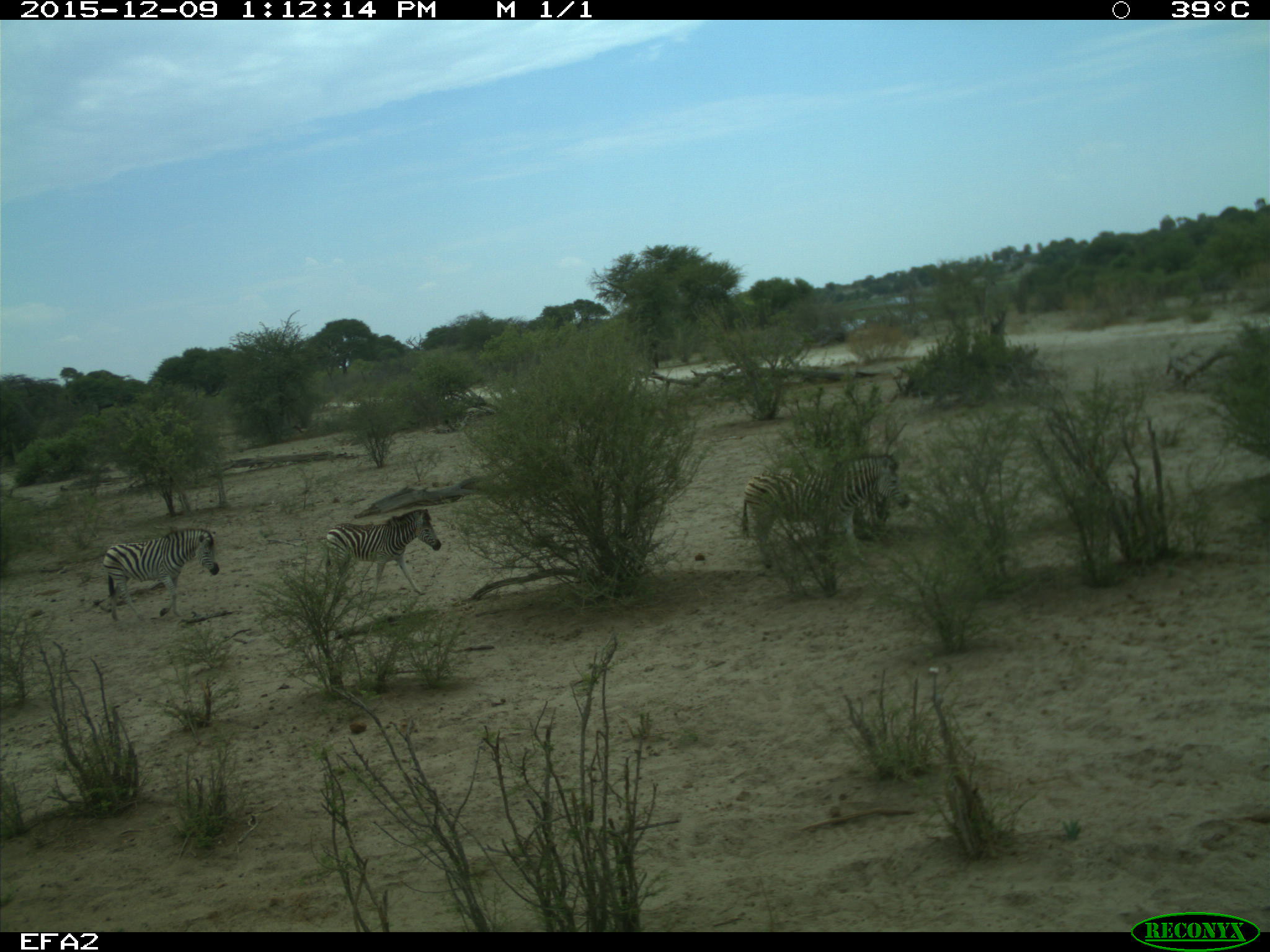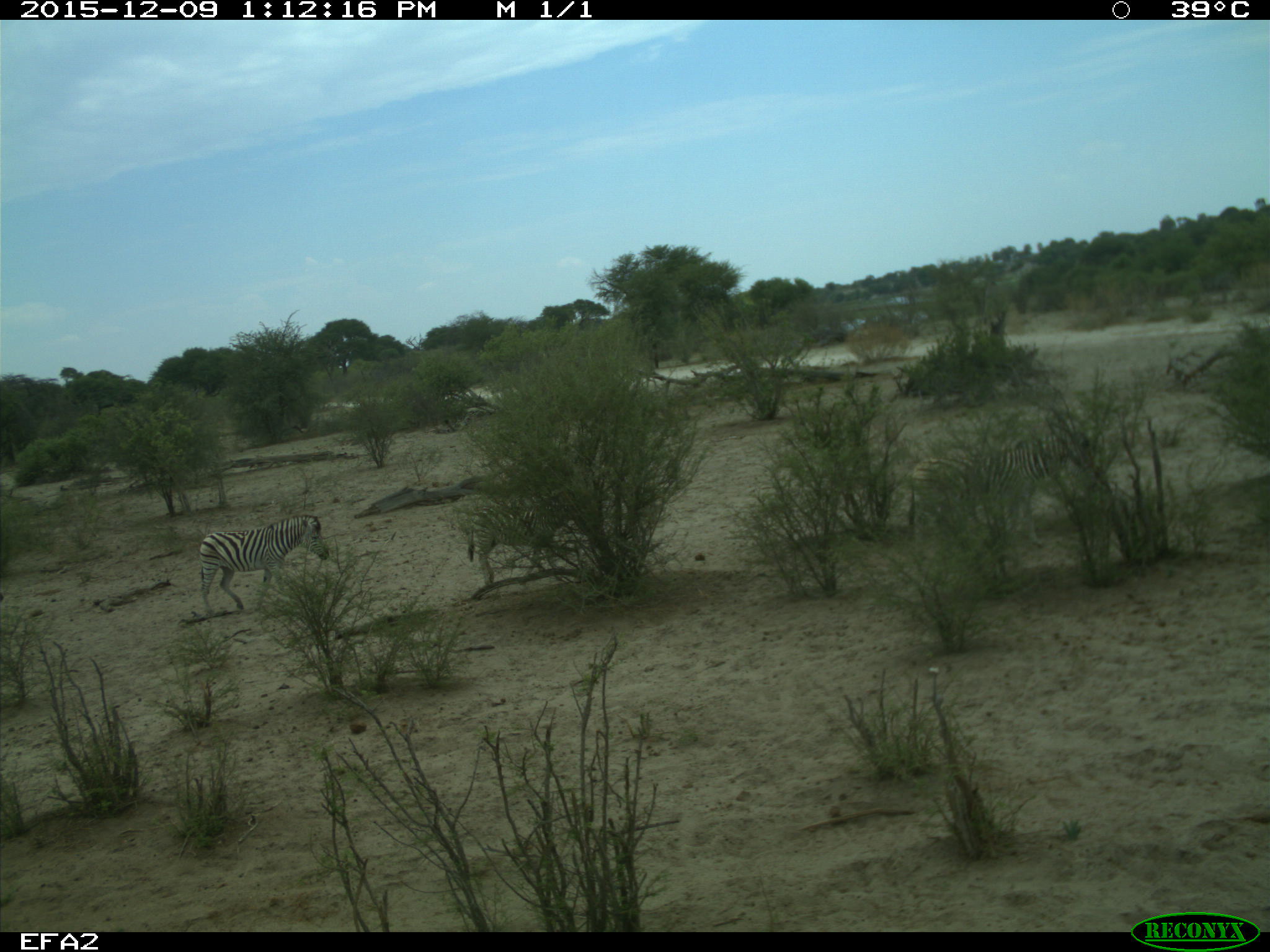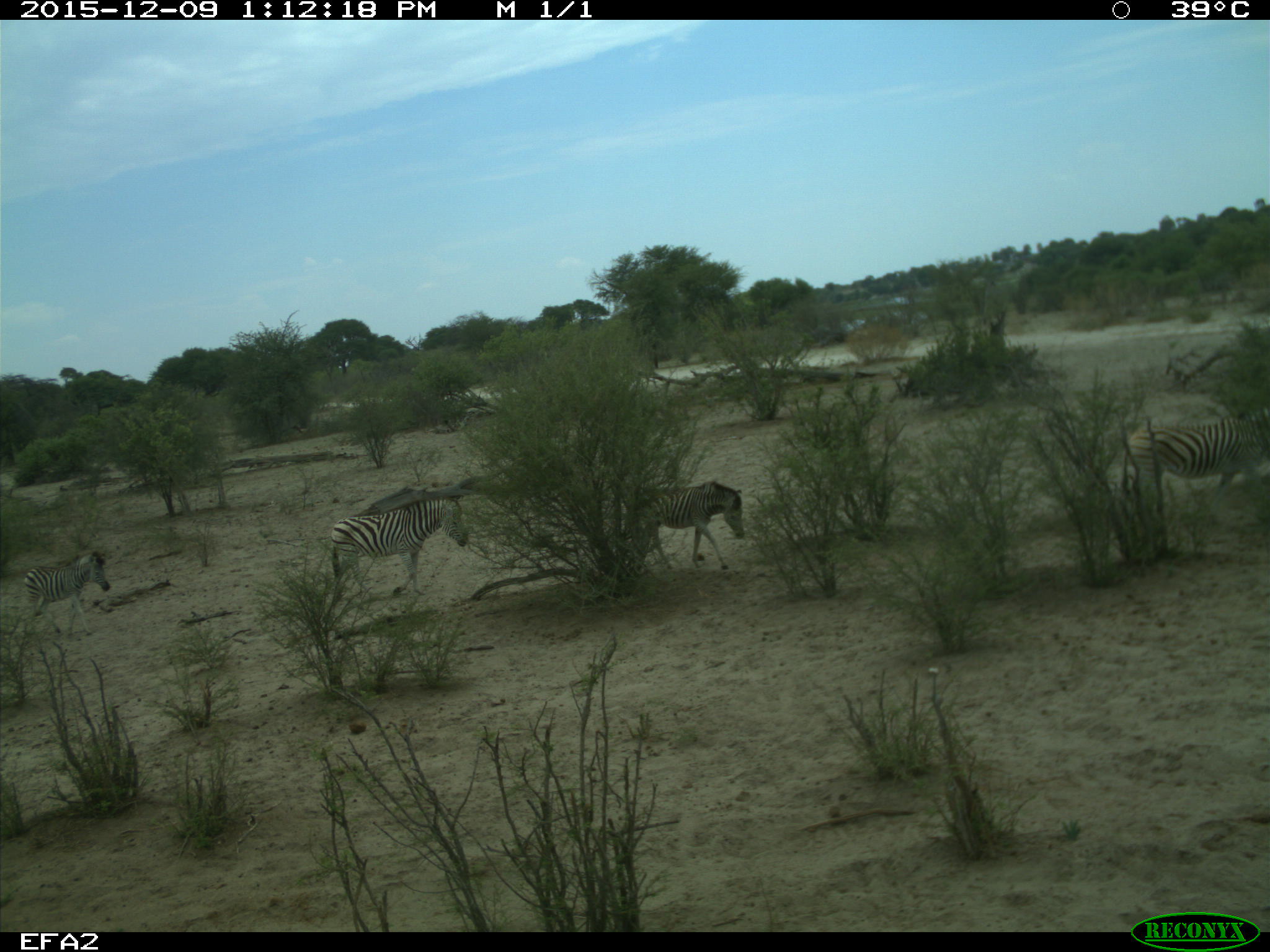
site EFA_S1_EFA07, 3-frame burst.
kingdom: Animalia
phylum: Chordata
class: Mammalia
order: Perissodactyla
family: Equidae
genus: Equus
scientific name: Equus quagga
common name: plains zebra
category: zebraplains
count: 4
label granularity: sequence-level